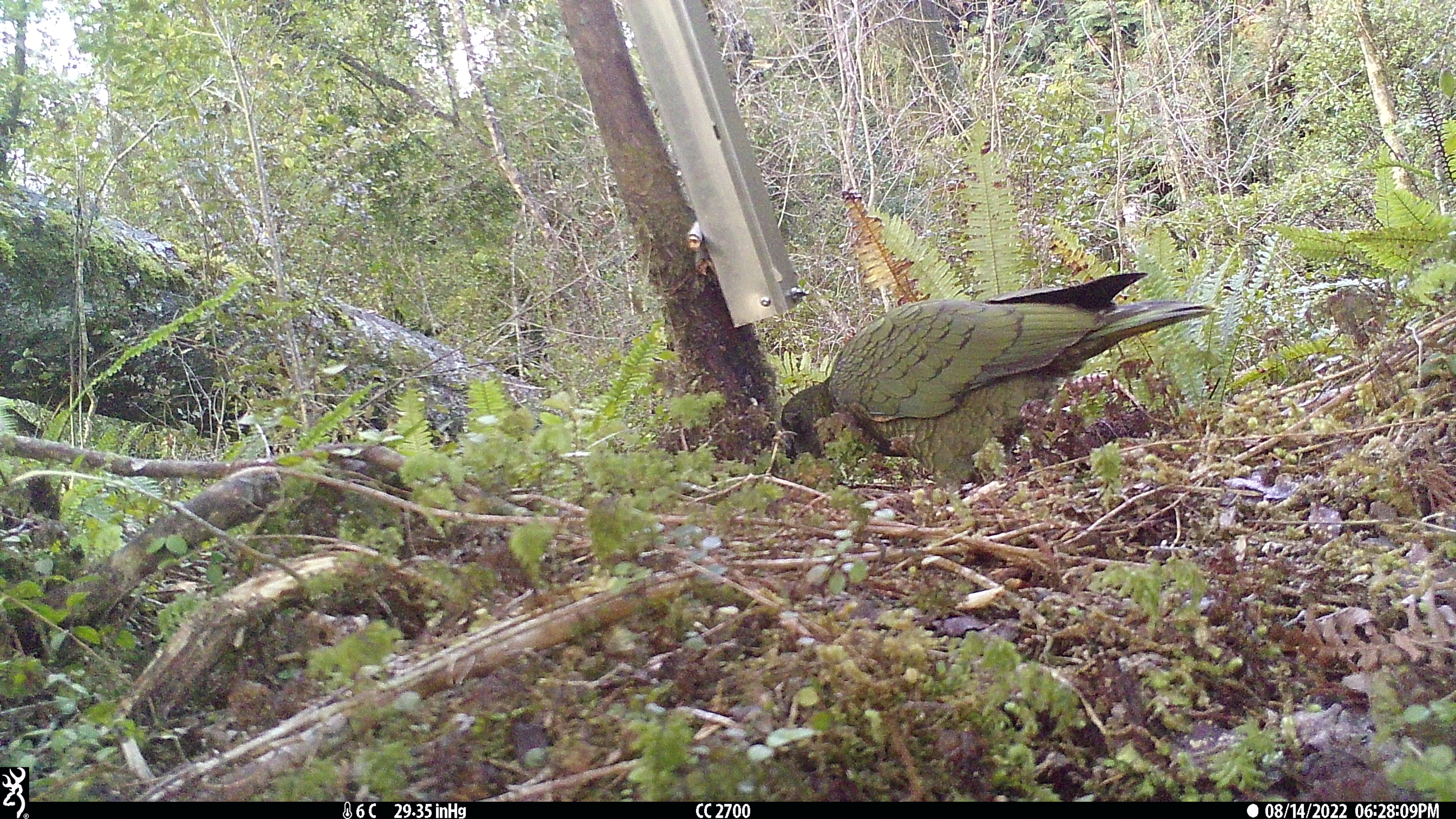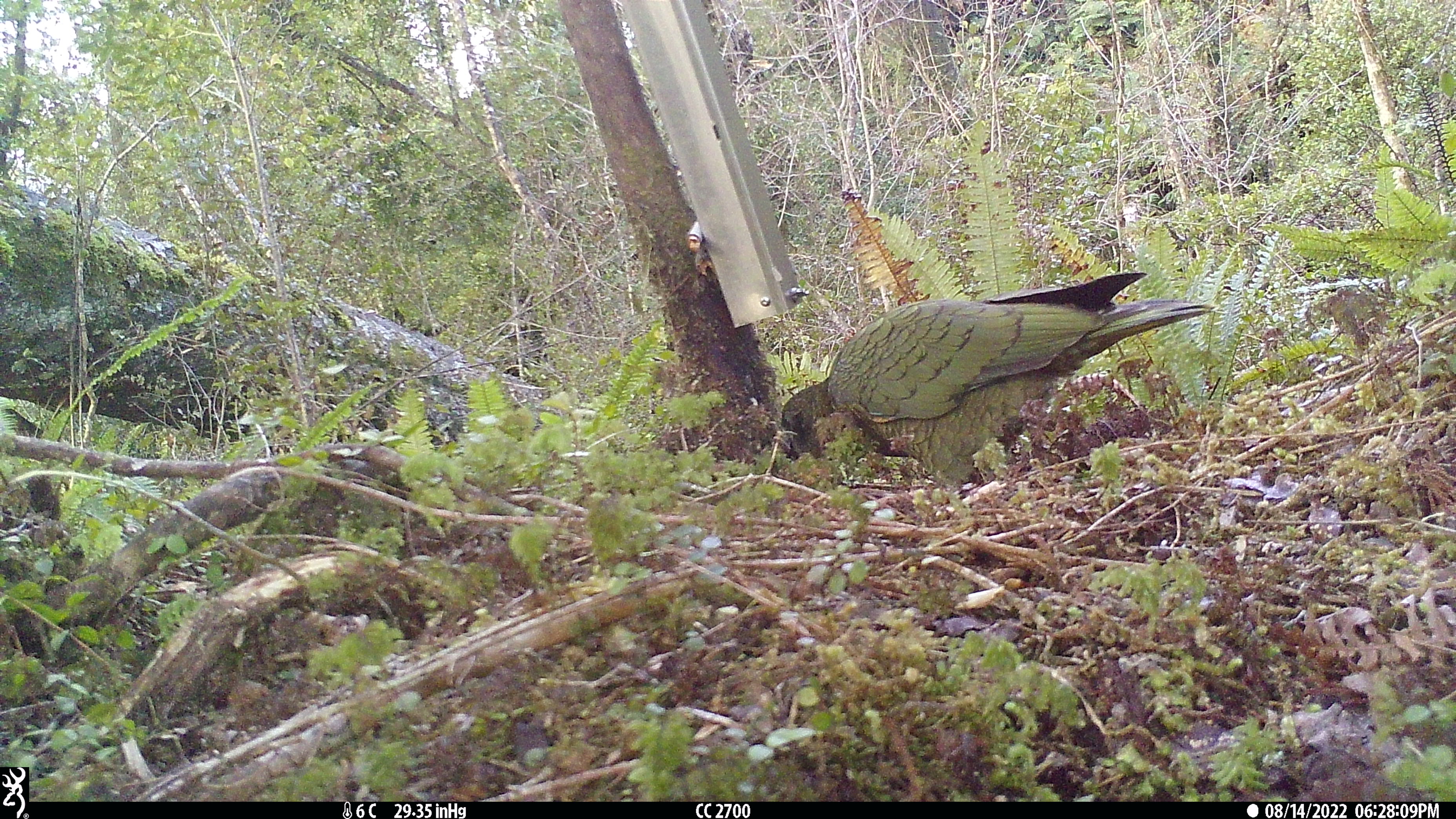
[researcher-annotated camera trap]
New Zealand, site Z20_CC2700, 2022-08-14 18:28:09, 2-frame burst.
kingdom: Animalia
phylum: Chordata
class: Aves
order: Psittaciformes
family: Strigopidae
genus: Nestor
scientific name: Nestor notabilis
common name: kea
Kea (Nestor notabilis).